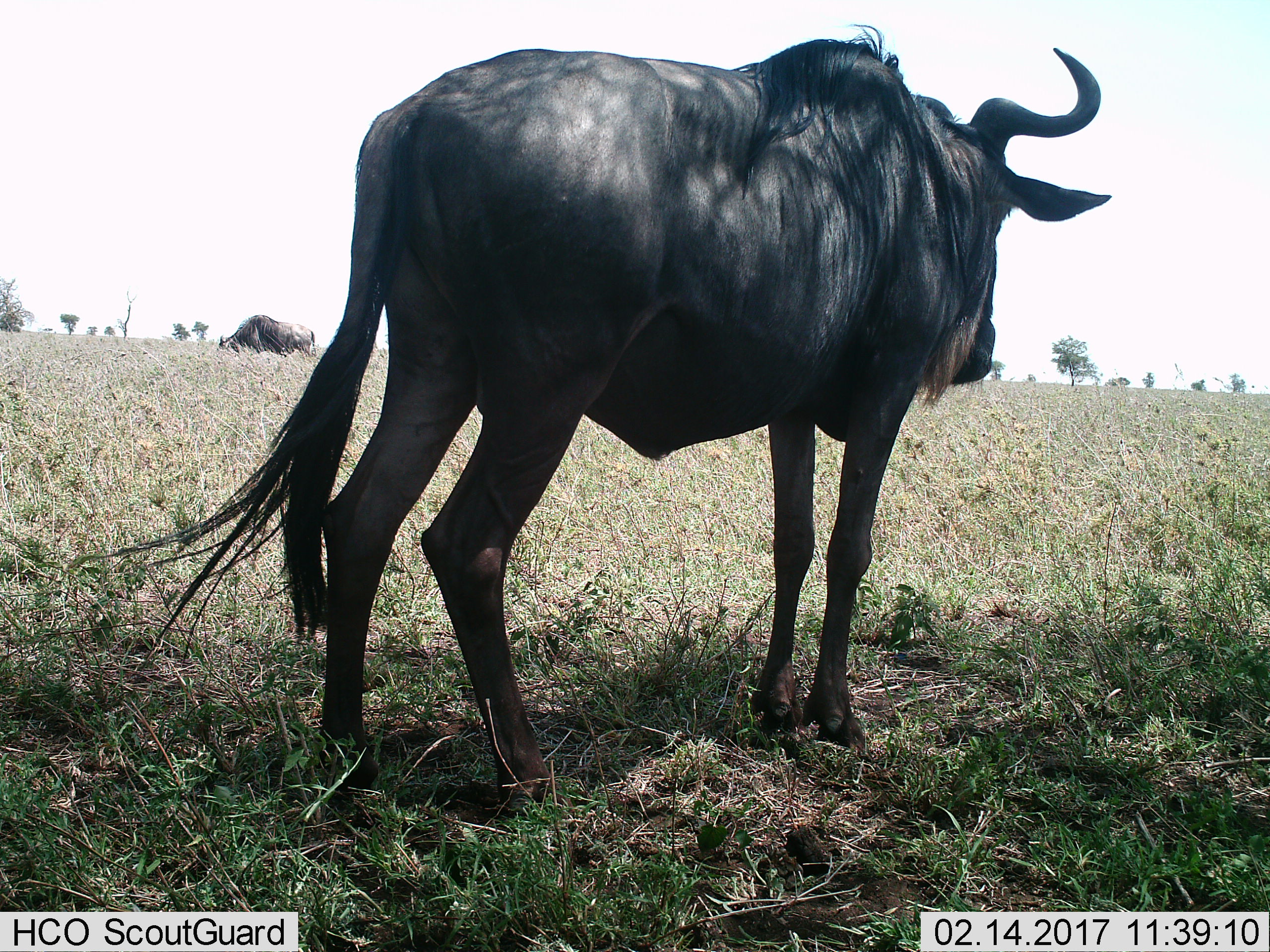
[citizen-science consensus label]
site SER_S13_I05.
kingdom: Animalia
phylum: Chordata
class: Mammalia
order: Artiodactyla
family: Bovidae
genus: Connochaetes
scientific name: Connochaetes taurinus taurinus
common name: blue wildebeest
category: wildebeestblue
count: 2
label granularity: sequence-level